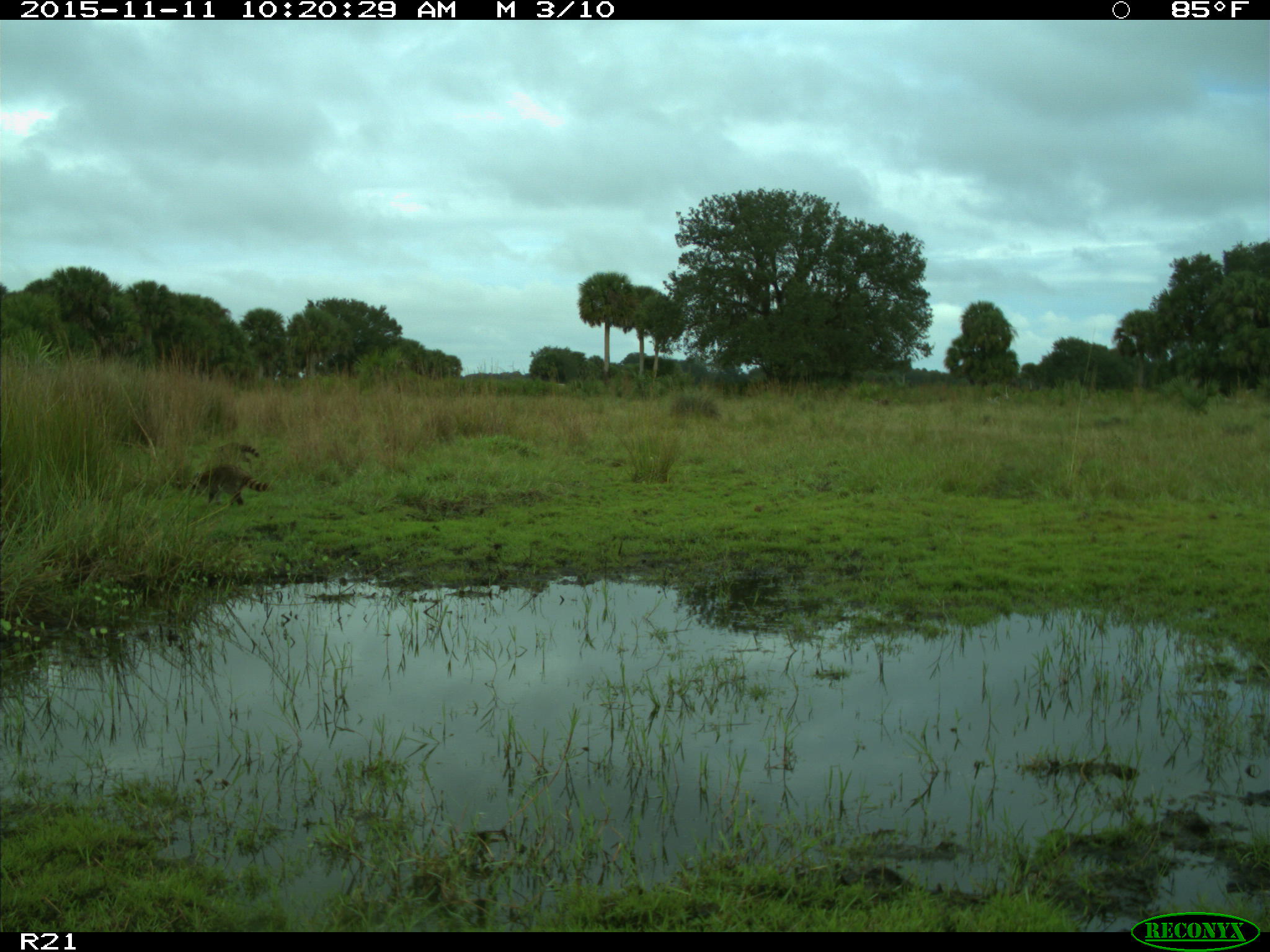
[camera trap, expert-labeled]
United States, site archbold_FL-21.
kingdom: Animalia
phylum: Chordata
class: Mammalia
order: Carnivora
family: Procyonidae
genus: Procyon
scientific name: Procyon lotor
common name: common raccoon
Procyon lotor (common raccoon).